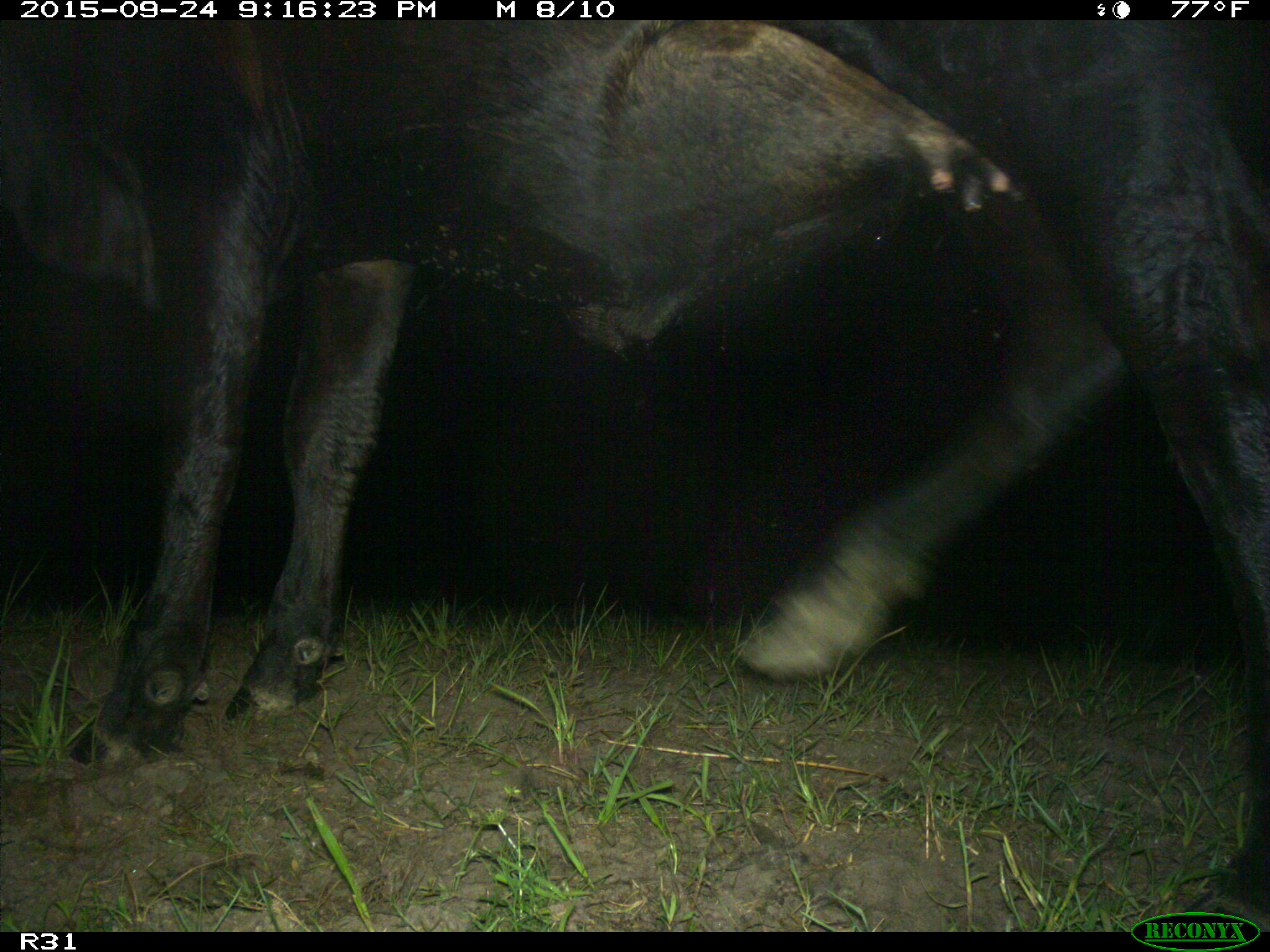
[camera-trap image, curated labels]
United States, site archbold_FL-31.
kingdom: Animalia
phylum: Chordata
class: Mammalia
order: Artiodactyla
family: Bovidae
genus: Bos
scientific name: Bos taurus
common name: domestic cow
Bos taurus (domestic cow).